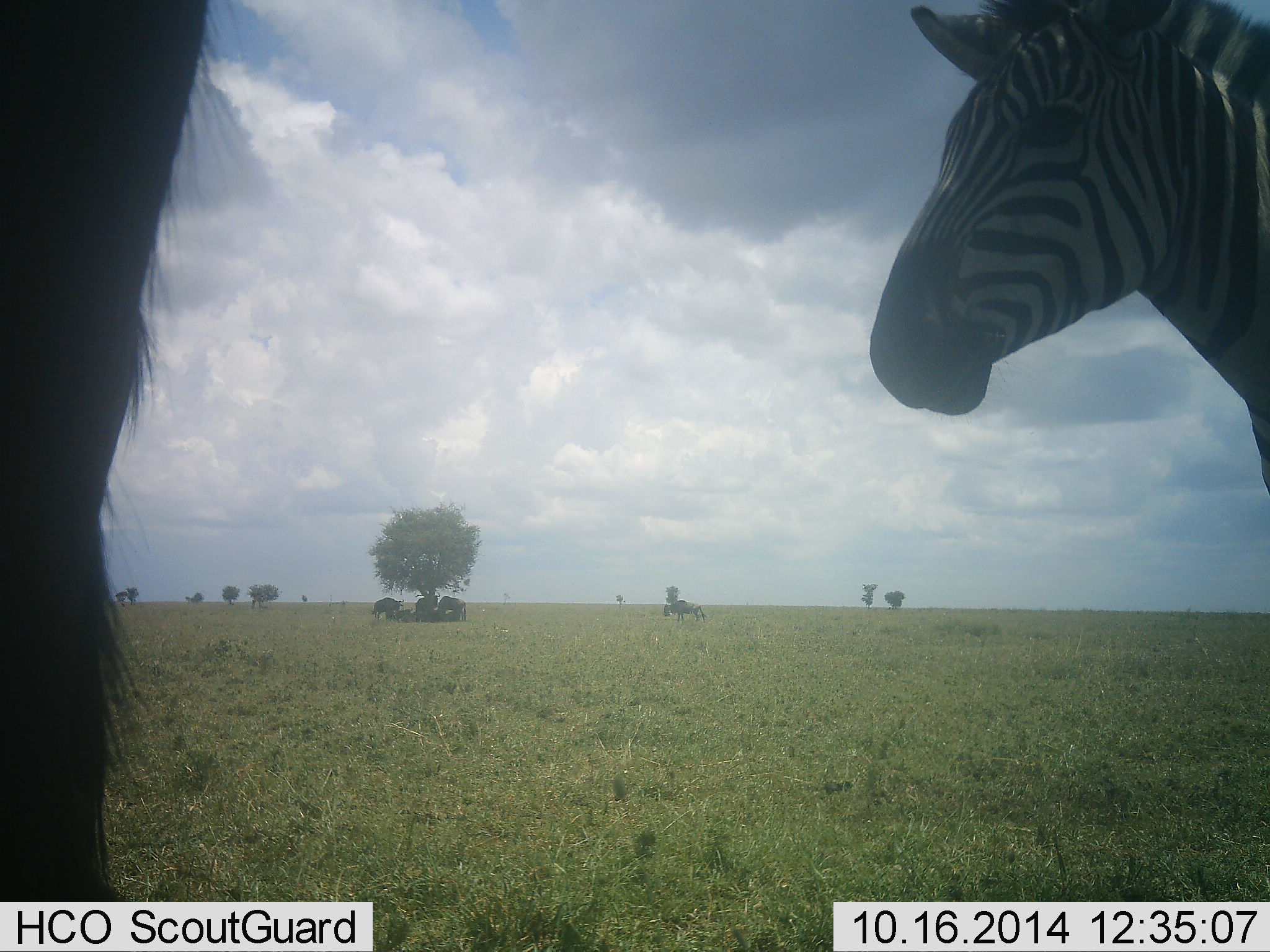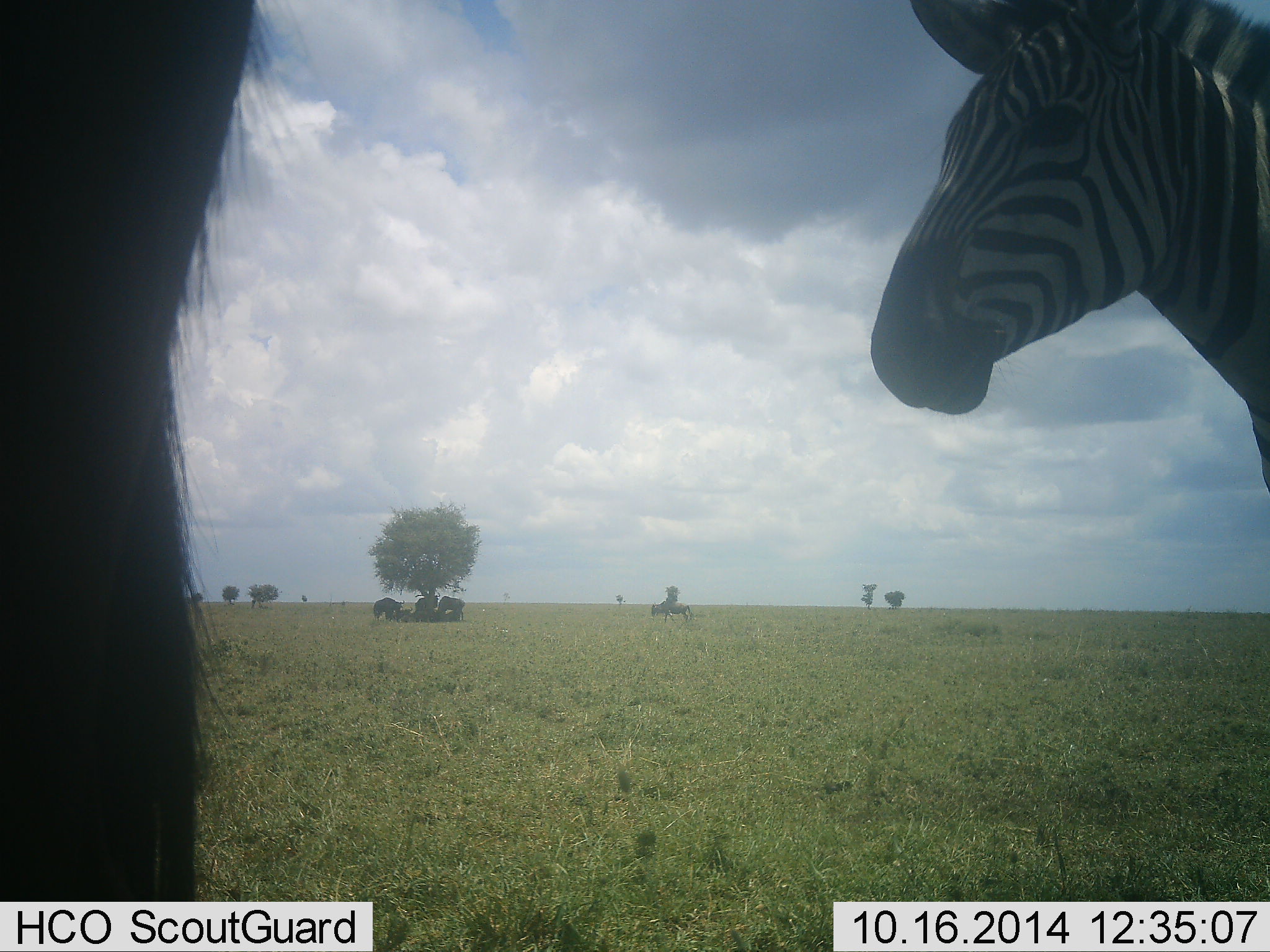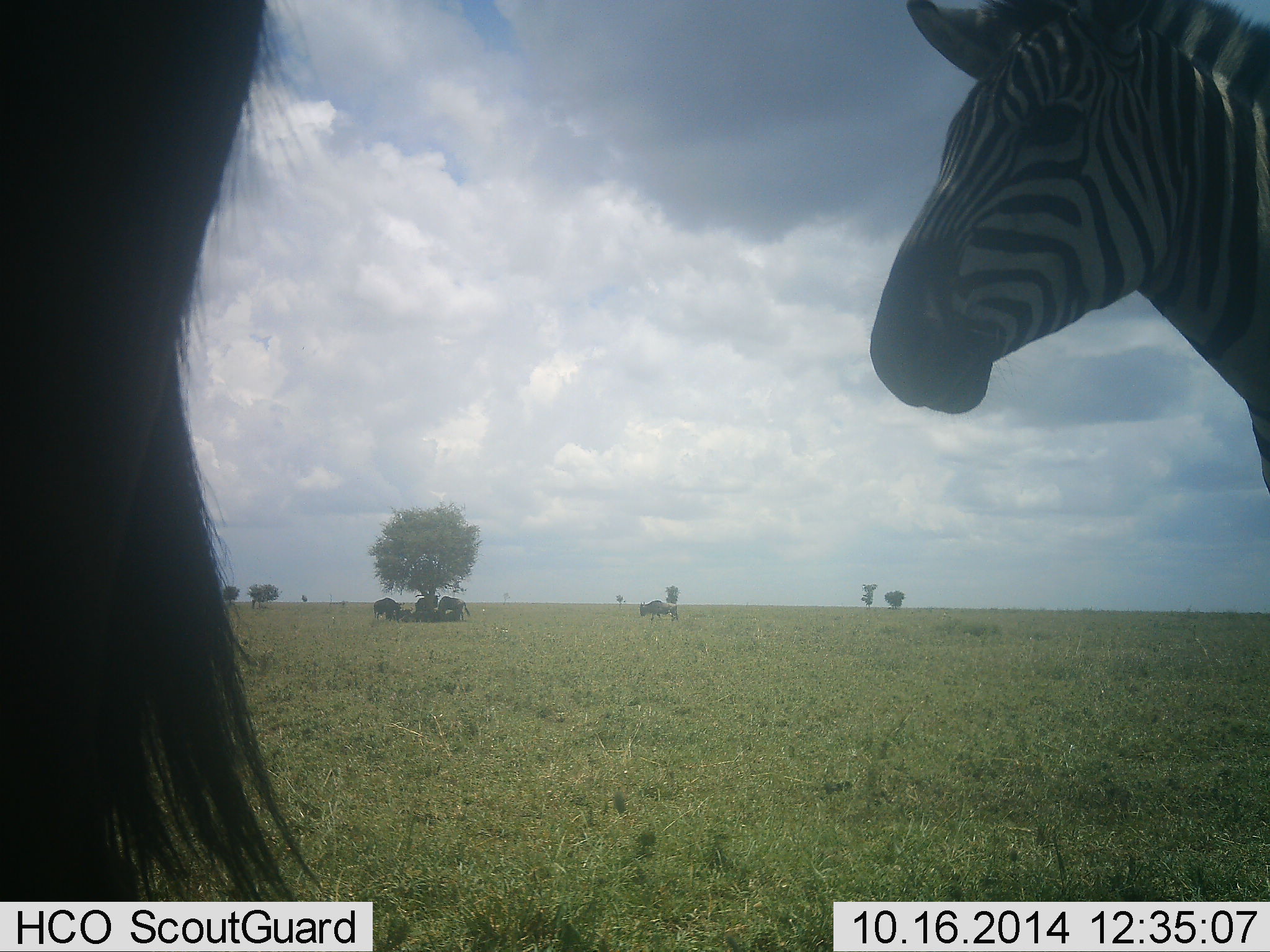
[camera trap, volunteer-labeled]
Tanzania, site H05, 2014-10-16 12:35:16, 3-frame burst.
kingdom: Animalia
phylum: Chordata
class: Mammalia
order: Artiodactyla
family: Bovidae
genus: Connochaetes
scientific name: Connochaetes taurinus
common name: blue wildebeest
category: wildebeest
Wildebeest (blue wildebeest) (Connochaetes taurinus), count 4. Behavior (volunteer vote fractions): standing 60%, resting 40%, moving 50%, interacting 0%. Young present (vote fraction): 0%. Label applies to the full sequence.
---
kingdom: Animalia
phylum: Chordata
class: Mammalia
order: Perissodactyla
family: Equidae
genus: Equus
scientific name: Equus quagga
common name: plains zebra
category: zebra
Zebra (plains zebra) (Equus quagga), count 2. Behavior (volunteer vote fractions): standing 100%, resting 0%, moving 8%, interacting 8%. Young present (vote fraction): 0%. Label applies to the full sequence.